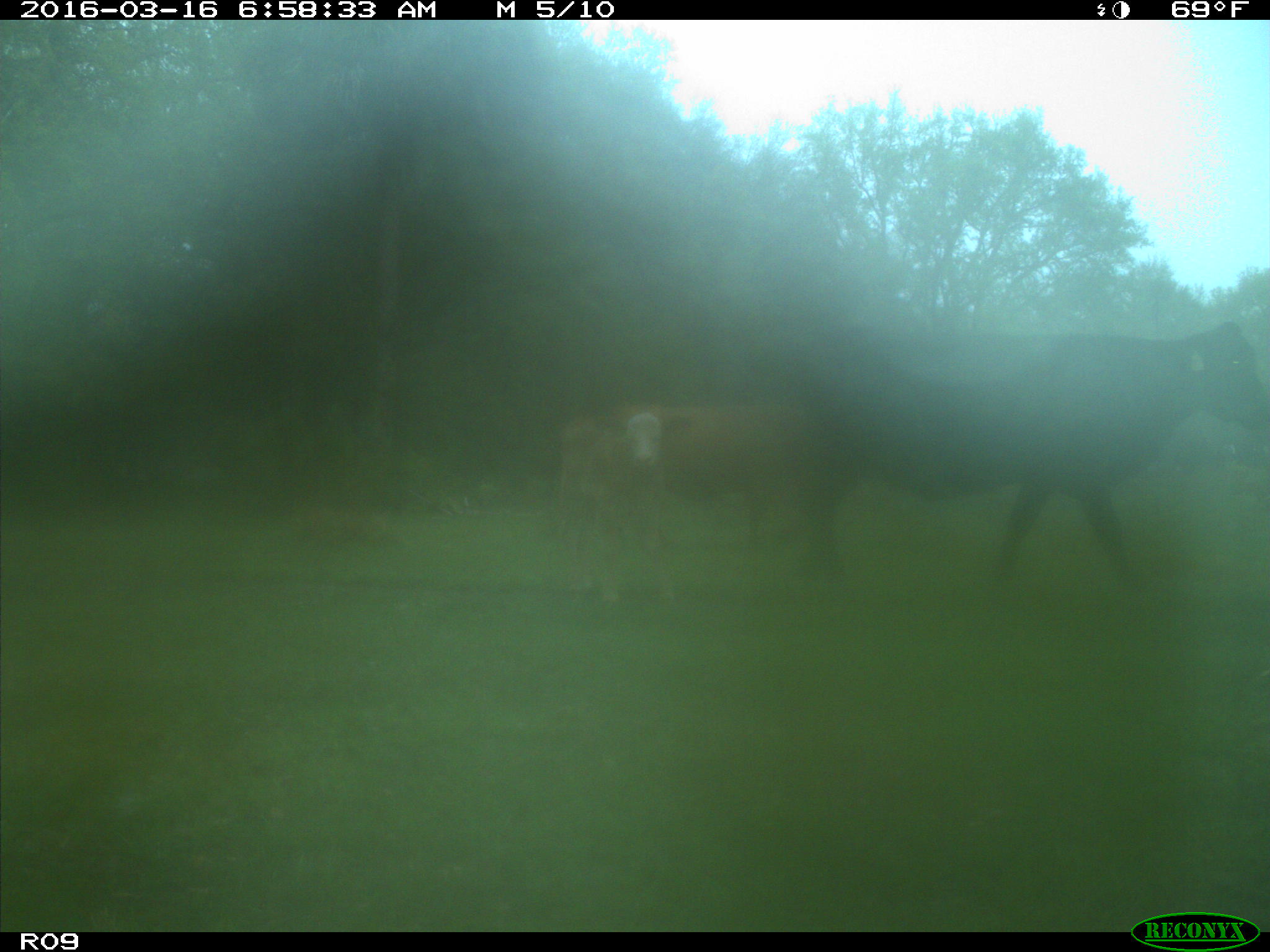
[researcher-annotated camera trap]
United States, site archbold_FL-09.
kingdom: Animalia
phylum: Chordata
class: Mammalia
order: Artiodactyla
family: Bovidae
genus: Bos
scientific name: Bos taurus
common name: domestic cow